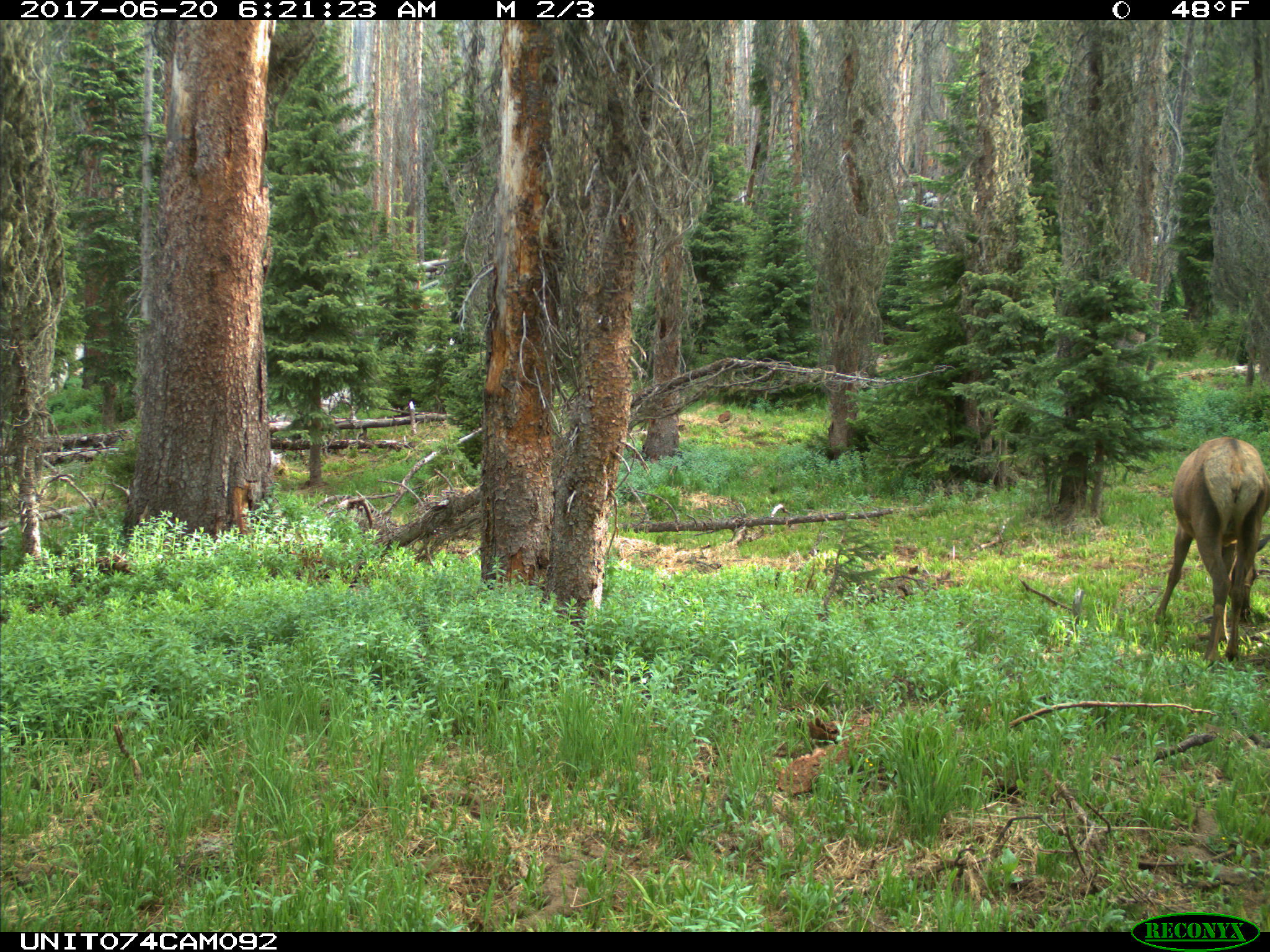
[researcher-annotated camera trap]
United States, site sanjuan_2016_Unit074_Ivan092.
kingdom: Animalia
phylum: Chordata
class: Mammalia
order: Artiodactyla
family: Cervidae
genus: Cervus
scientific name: Cervus elaphus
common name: red deer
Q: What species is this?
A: Cervus elaphus (red deer).